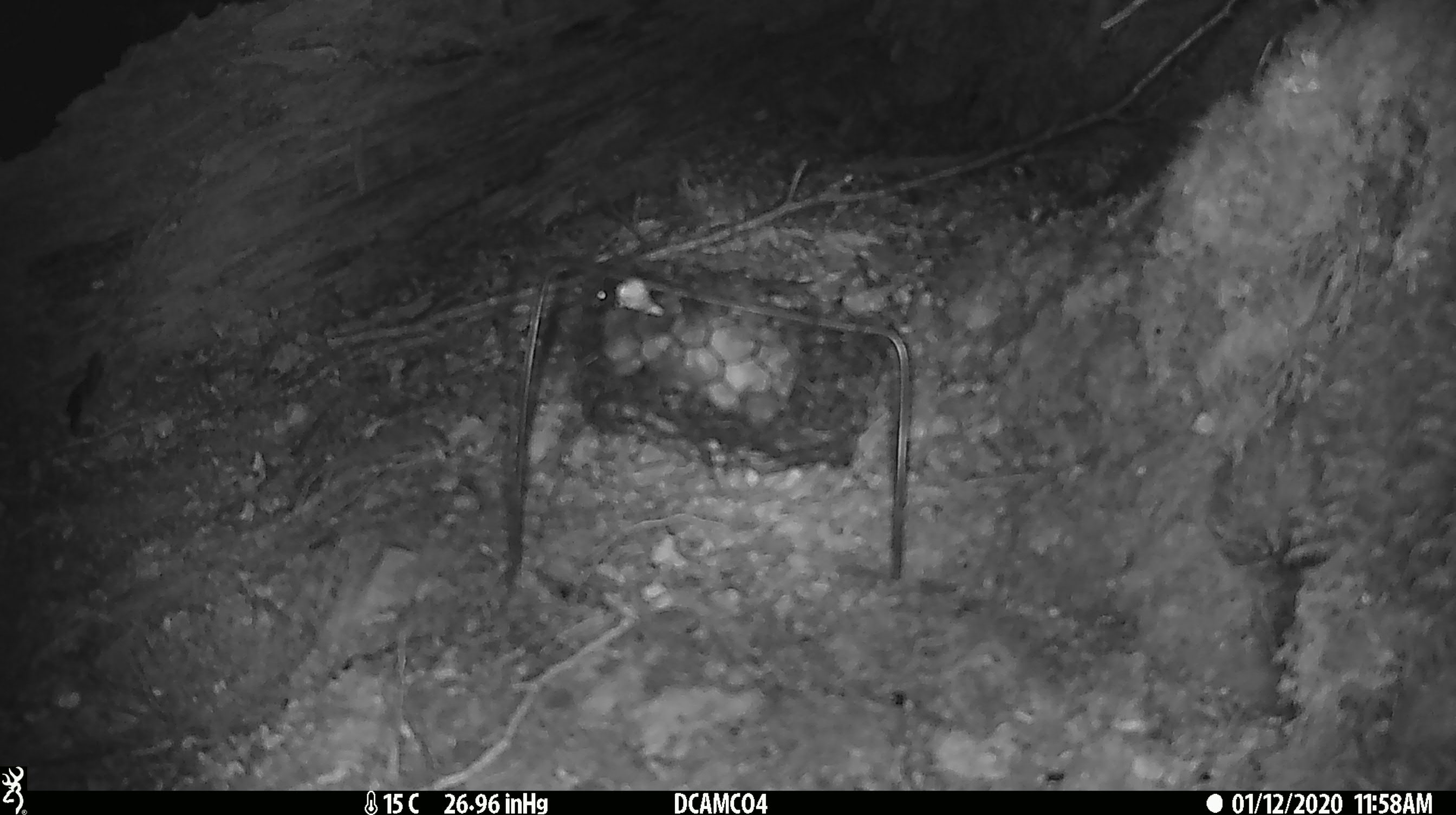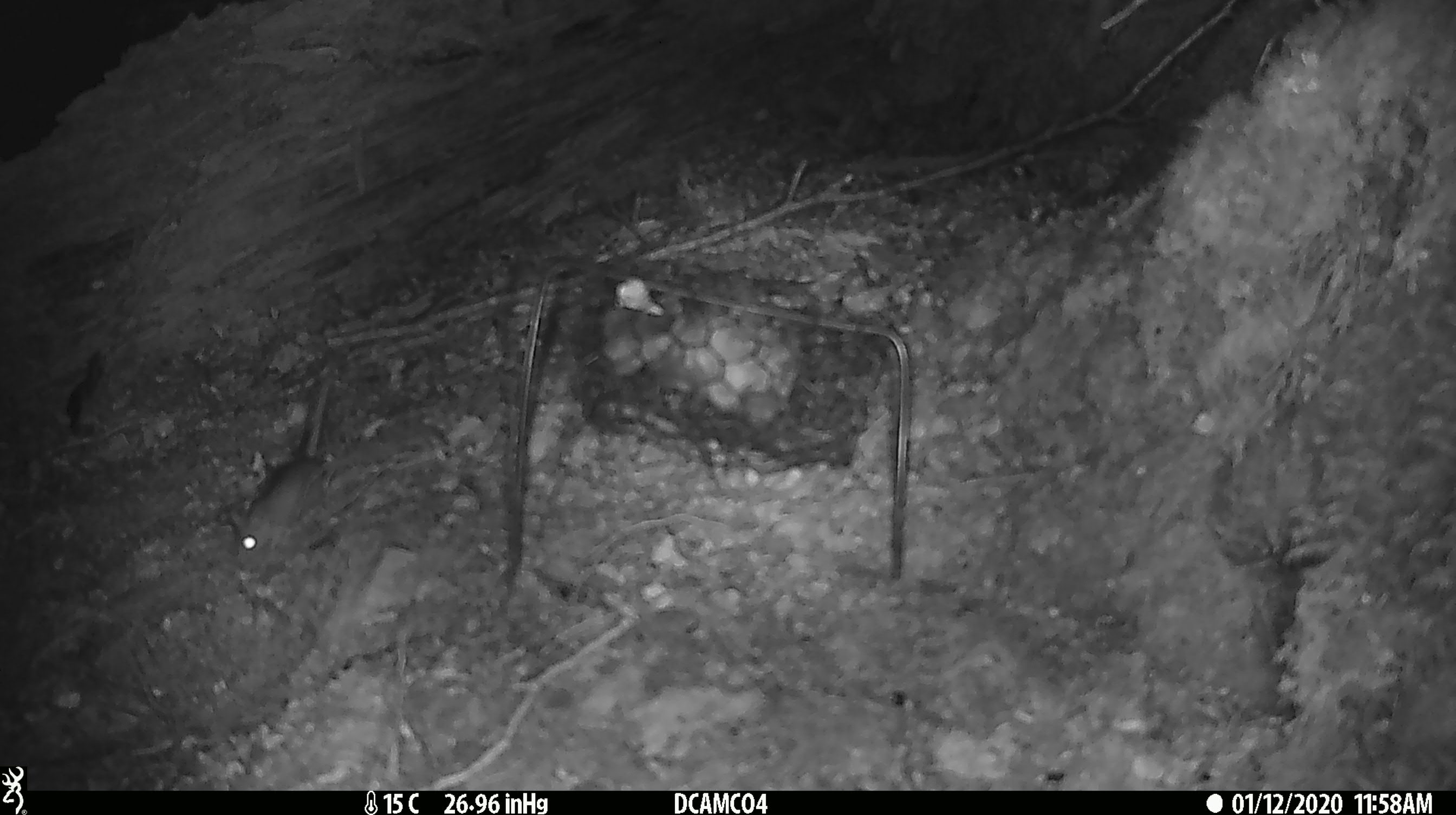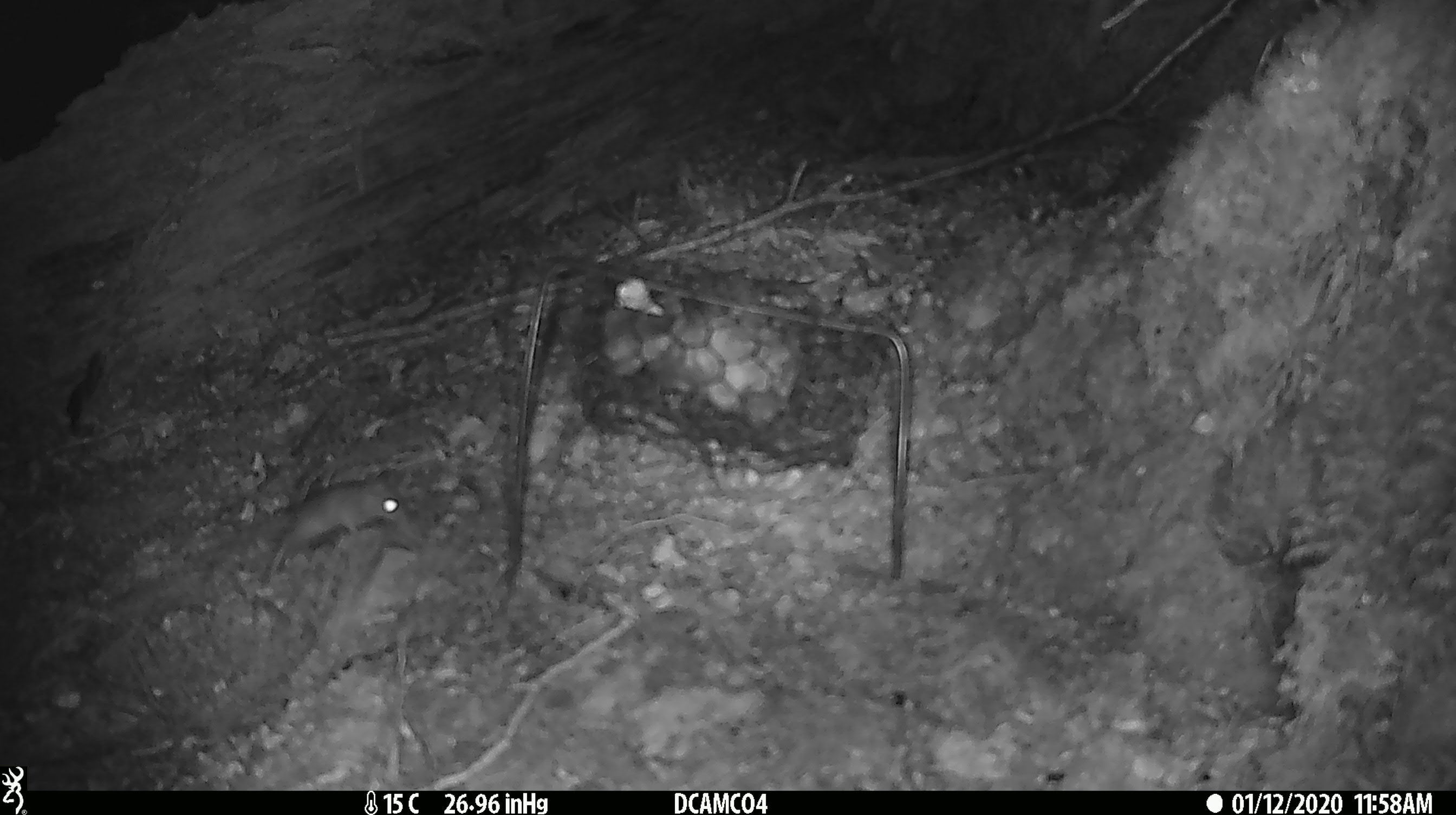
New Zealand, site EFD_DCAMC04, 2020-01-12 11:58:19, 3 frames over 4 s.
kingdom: Animalia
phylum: Chordata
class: Mammalia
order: Rodentia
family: Muridae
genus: Mus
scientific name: Mus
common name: mouse